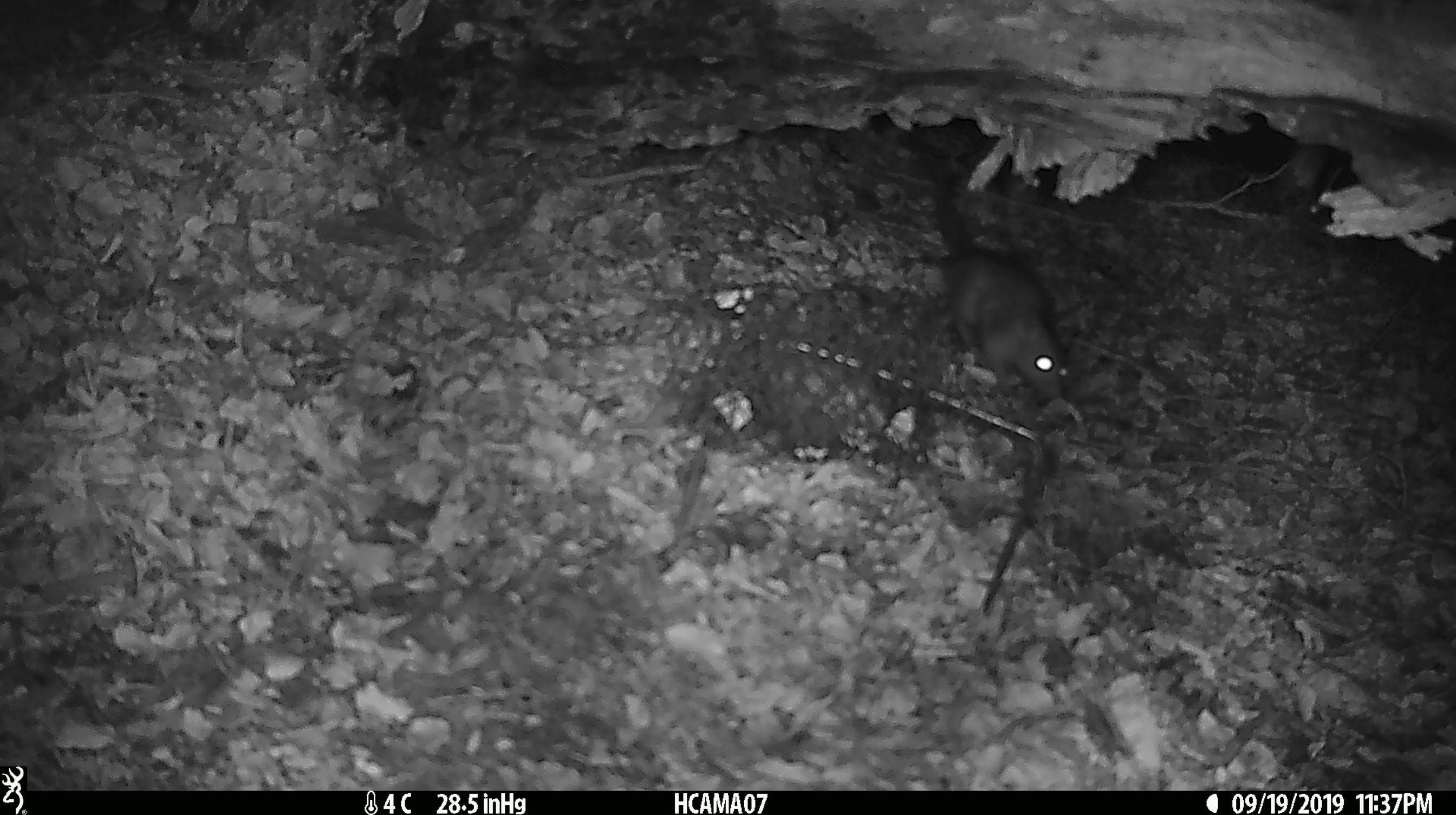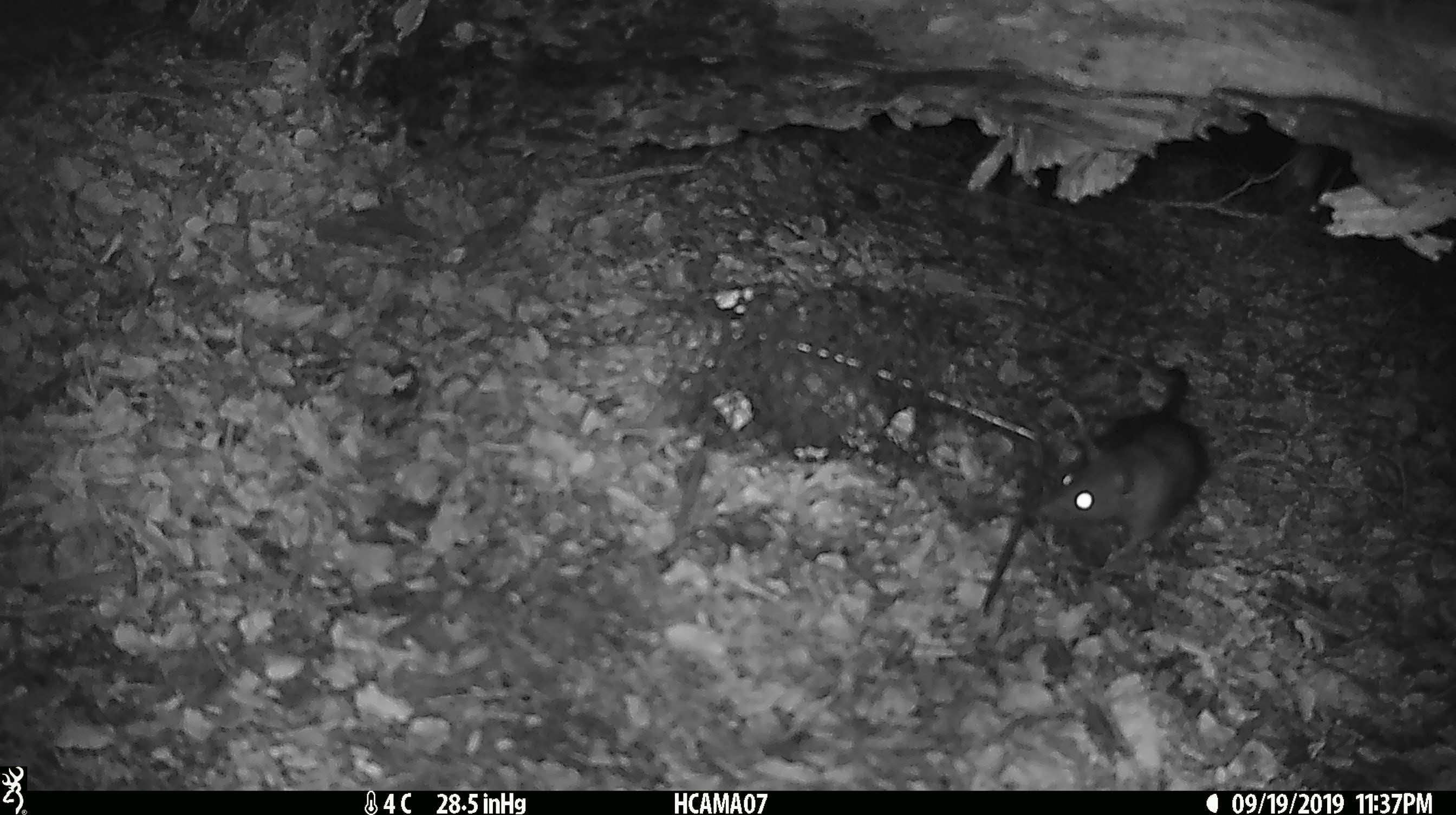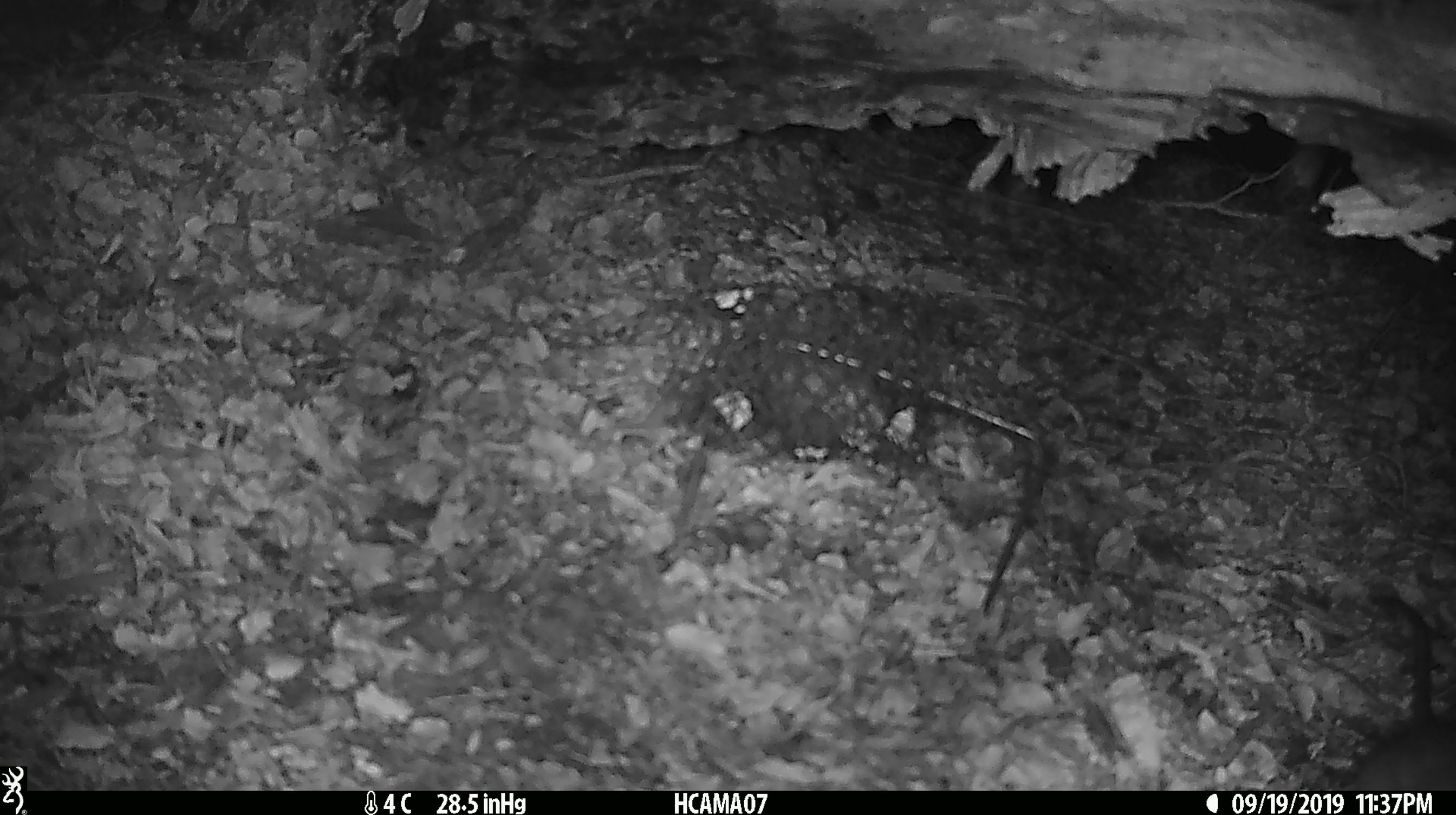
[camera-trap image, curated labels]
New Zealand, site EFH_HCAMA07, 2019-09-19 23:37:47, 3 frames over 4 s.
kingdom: Animalia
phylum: Chordata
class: Mammalia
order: Rodentia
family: Muridae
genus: Mus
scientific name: Mus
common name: mouse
Mouse (Mus).